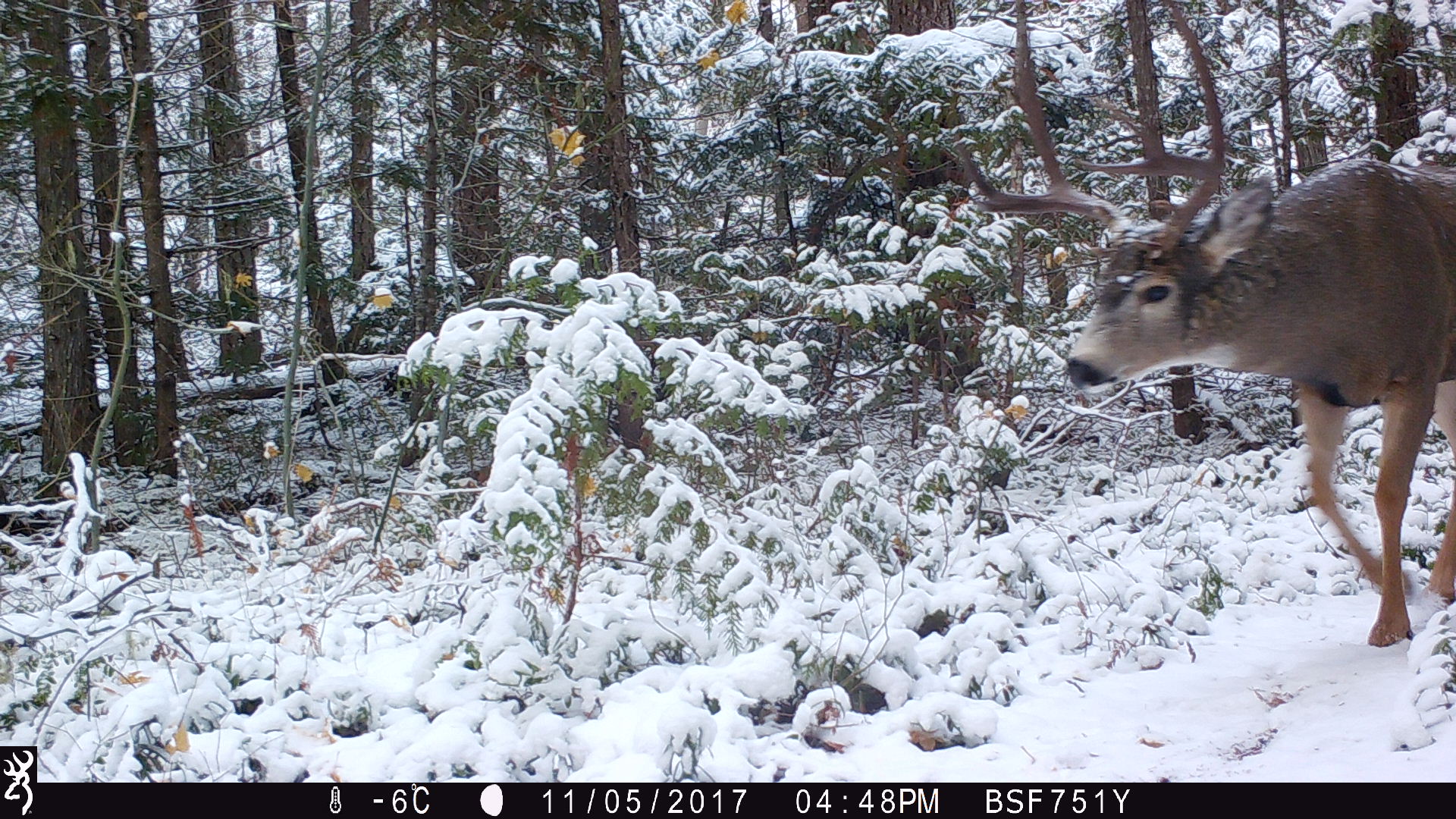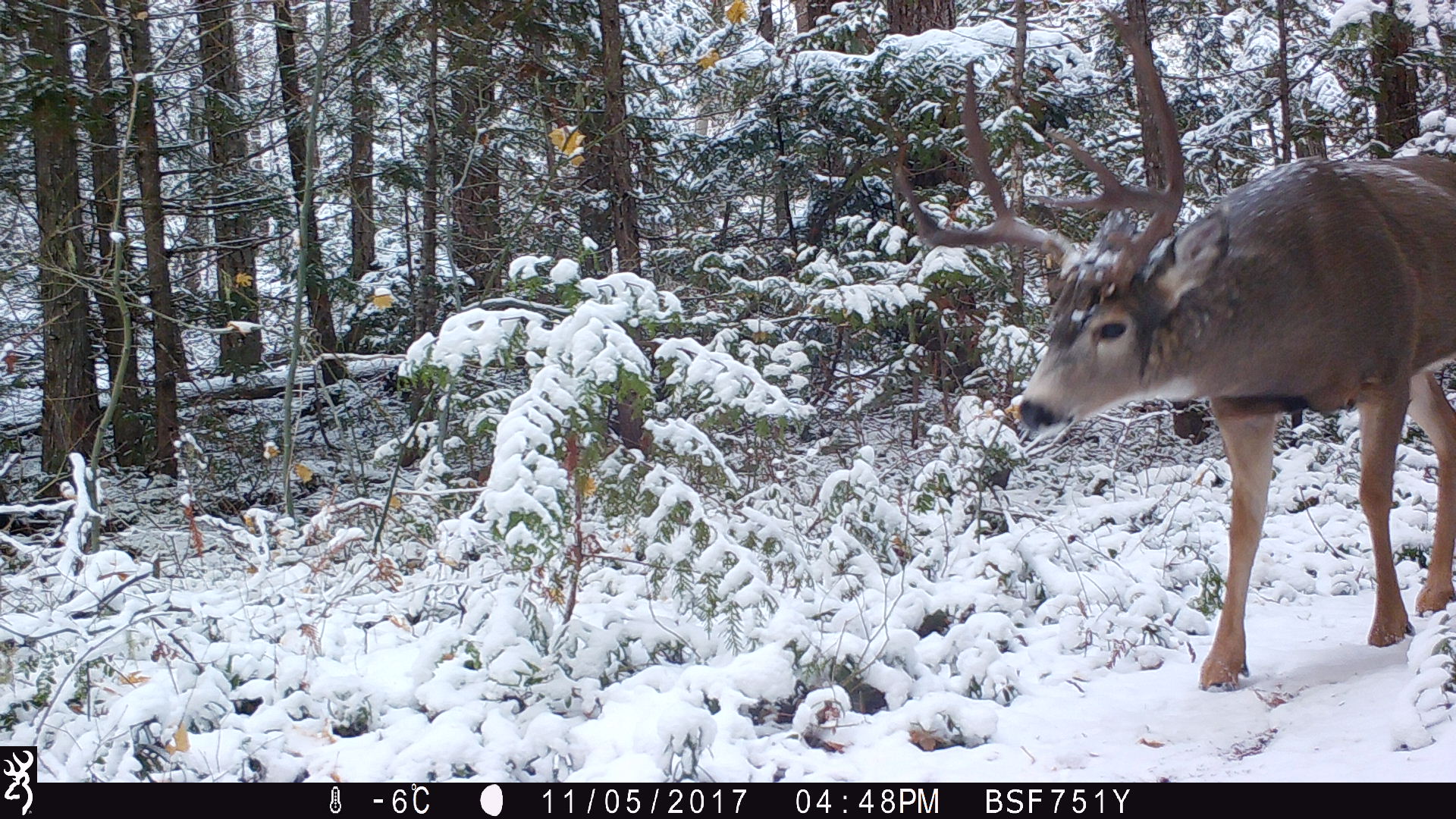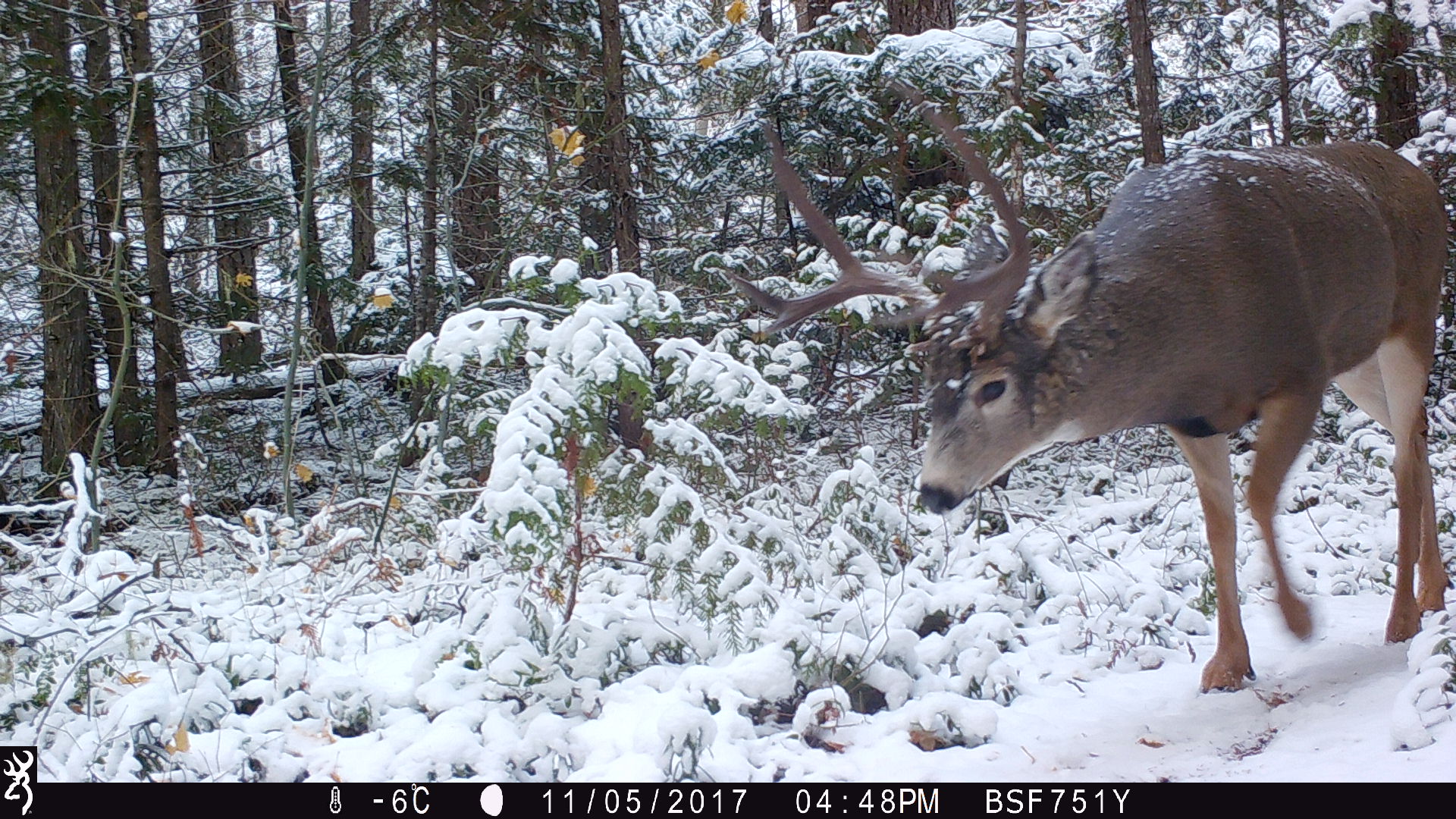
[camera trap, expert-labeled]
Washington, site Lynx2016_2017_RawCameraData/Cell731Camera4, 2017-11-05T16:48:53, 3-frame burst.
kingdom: Animalia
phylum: Chordata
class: Mammalia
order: Artiodactyla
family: Cervidae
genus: Odocoileus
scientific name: Odocoileus hemionus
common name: mule deer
Odocoileus hemionus (mule deer). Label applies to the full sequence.